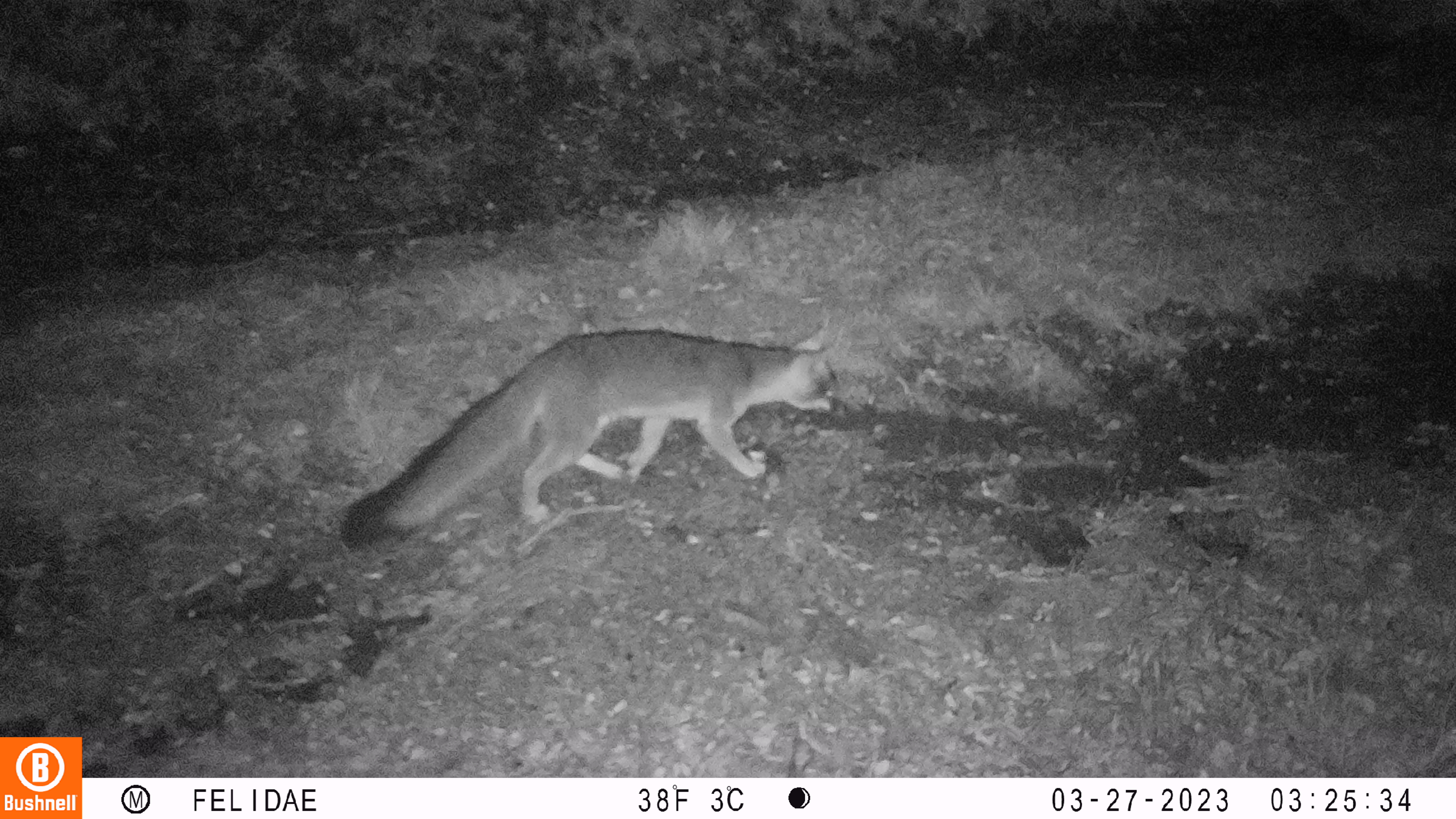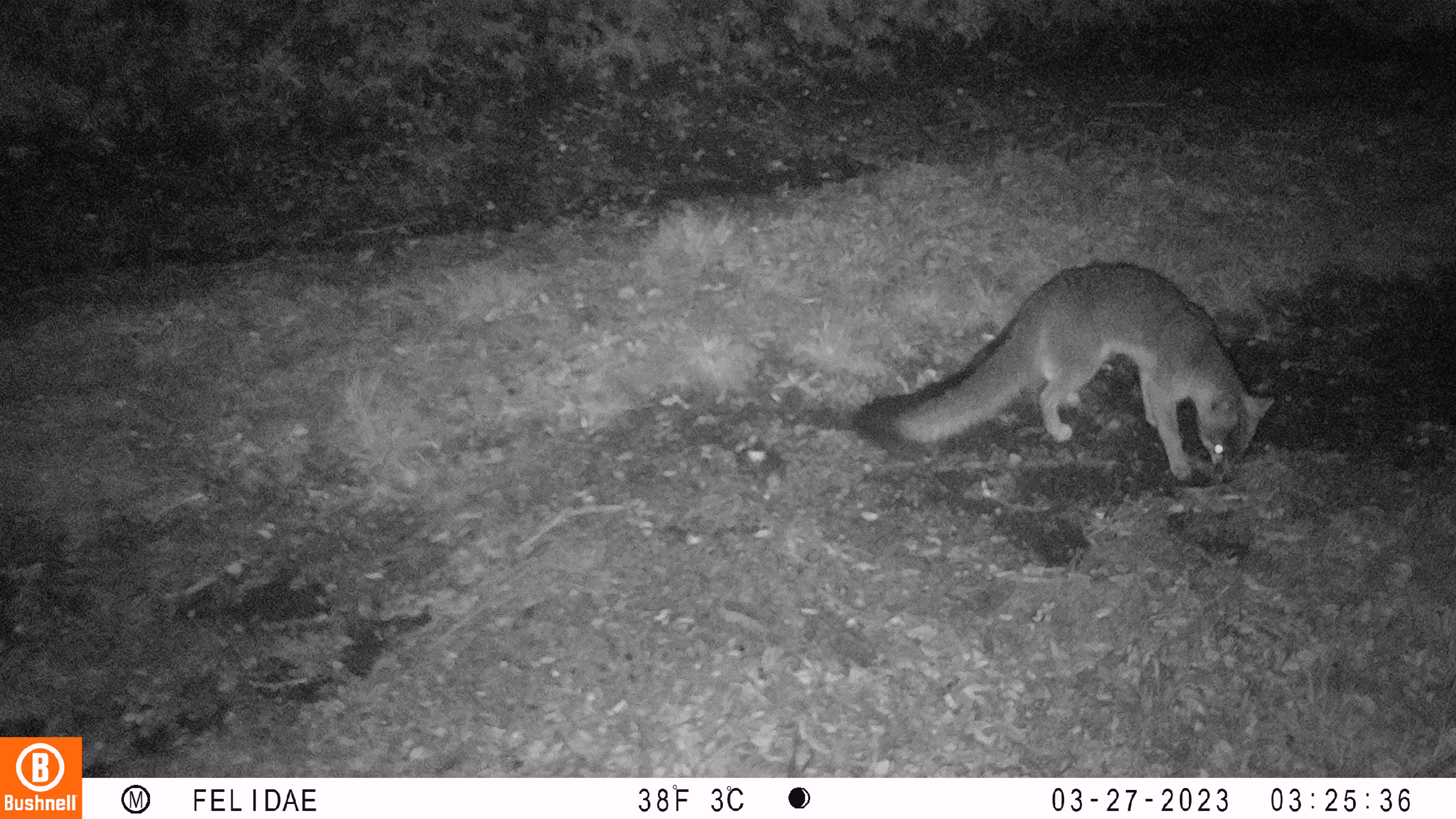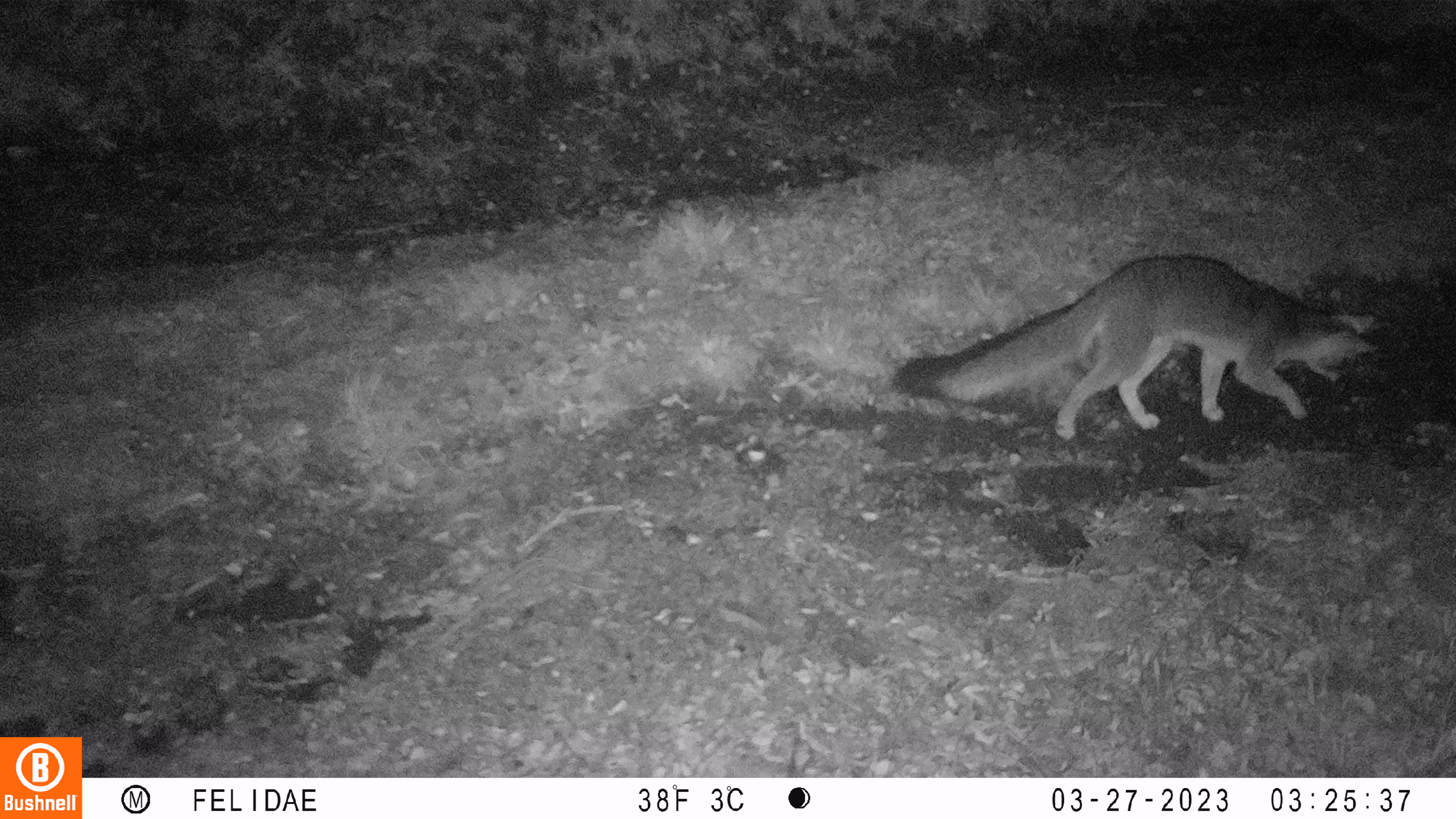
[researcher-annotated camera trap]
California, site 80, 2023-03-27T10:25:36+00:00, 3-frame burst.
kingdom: Animalia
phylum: Chordata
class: Mammalia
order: Carnivora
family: Canidae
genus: Urocyon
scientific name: Urocyon cinereoargenteus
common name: gray fox